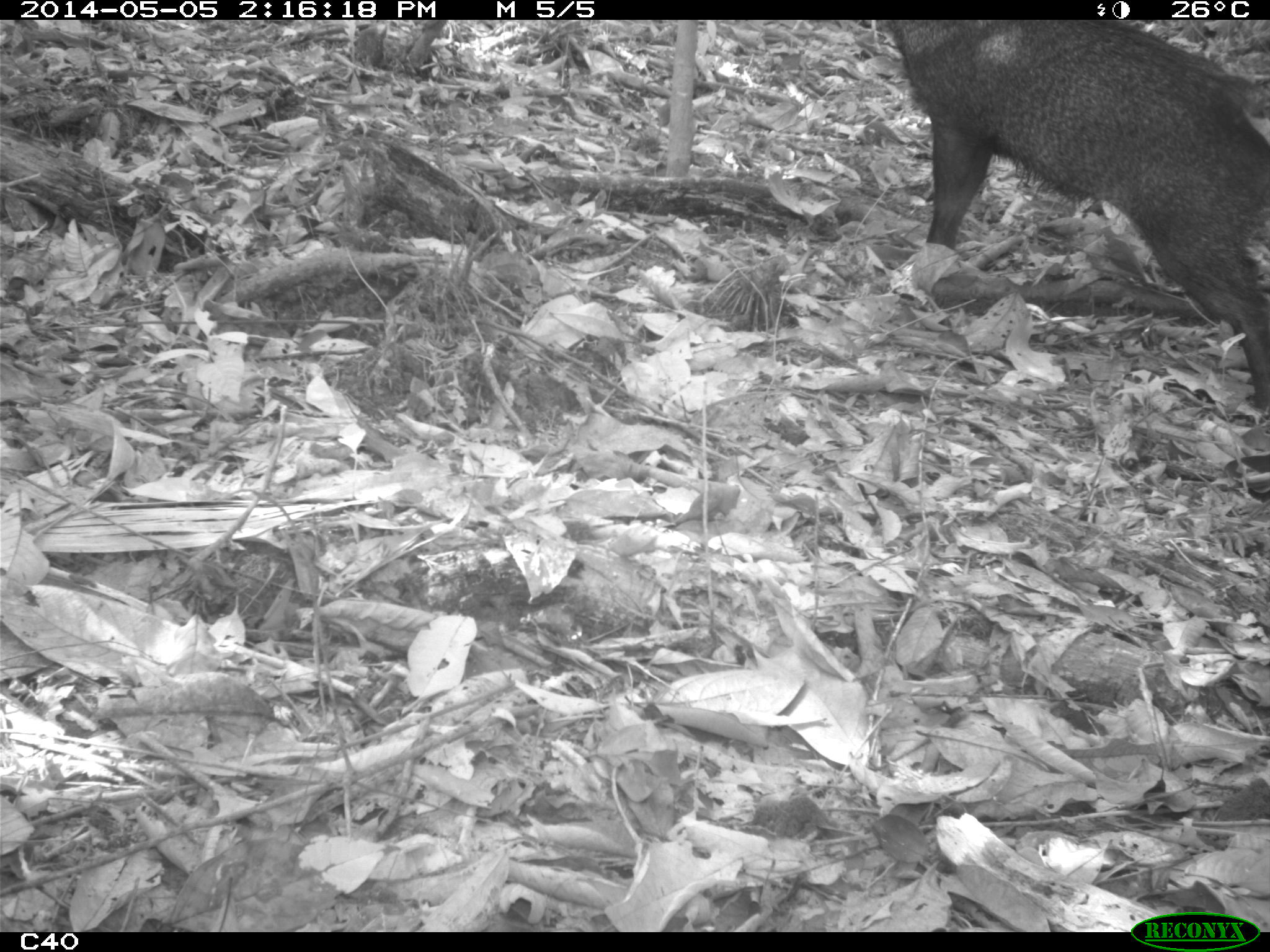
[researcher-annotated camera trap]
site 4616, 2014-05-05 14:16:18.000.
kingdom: Animalia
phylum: Chordata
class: Mammalia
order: Artiodactyla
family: Tayassuidae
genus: Pecari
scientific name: Pecari tajacu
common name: collared peccary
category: tayassu tajacu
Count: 2.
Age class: adult.